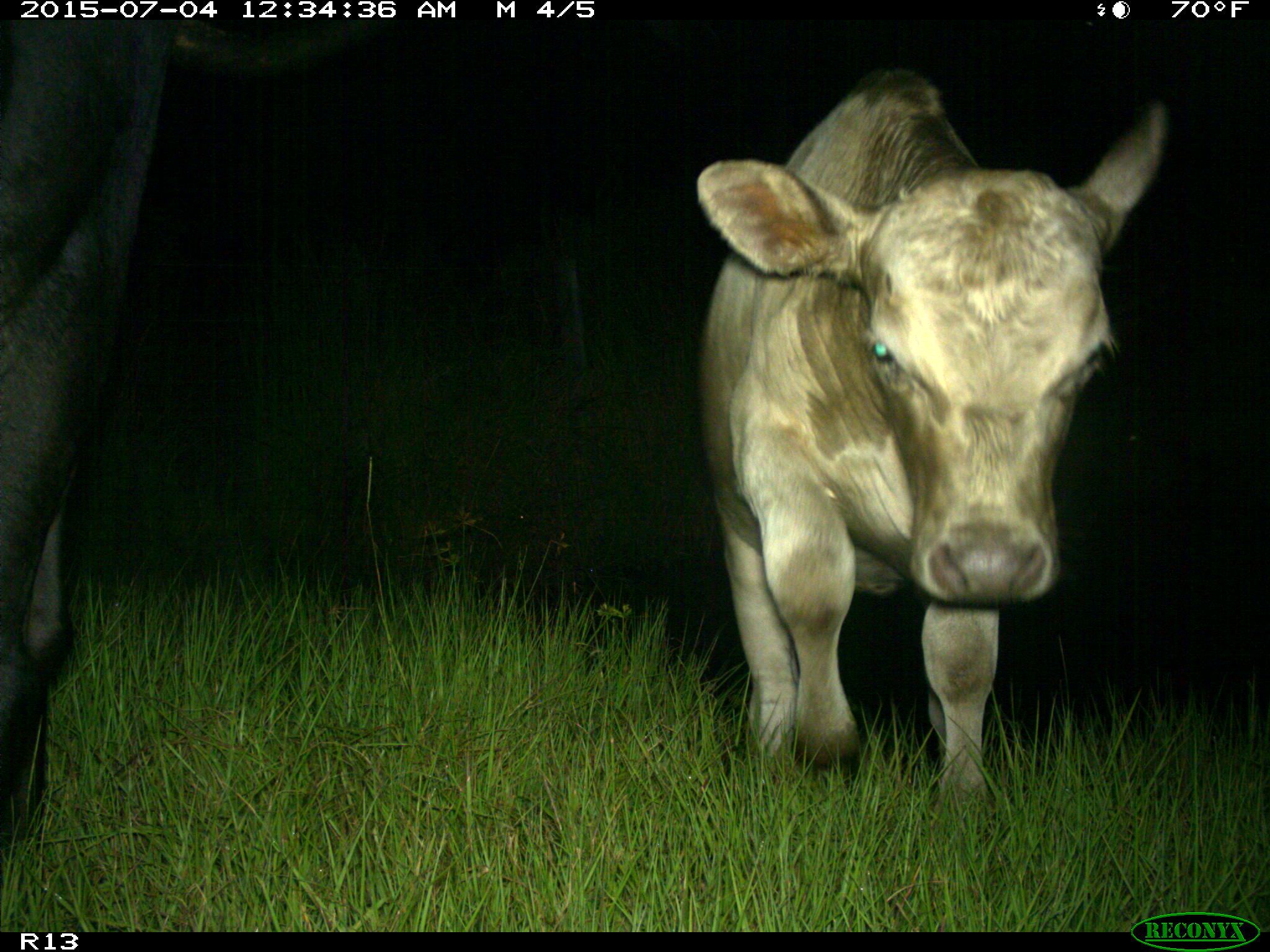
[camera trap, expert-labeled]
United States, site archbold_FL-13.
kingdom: Animalia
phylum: Chordata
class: Mammalia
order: Artiodactyla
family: Bovidae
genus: Bos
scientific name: Bos taurus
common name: domestic cow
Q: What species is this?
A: Bos taurus (domestic cow).